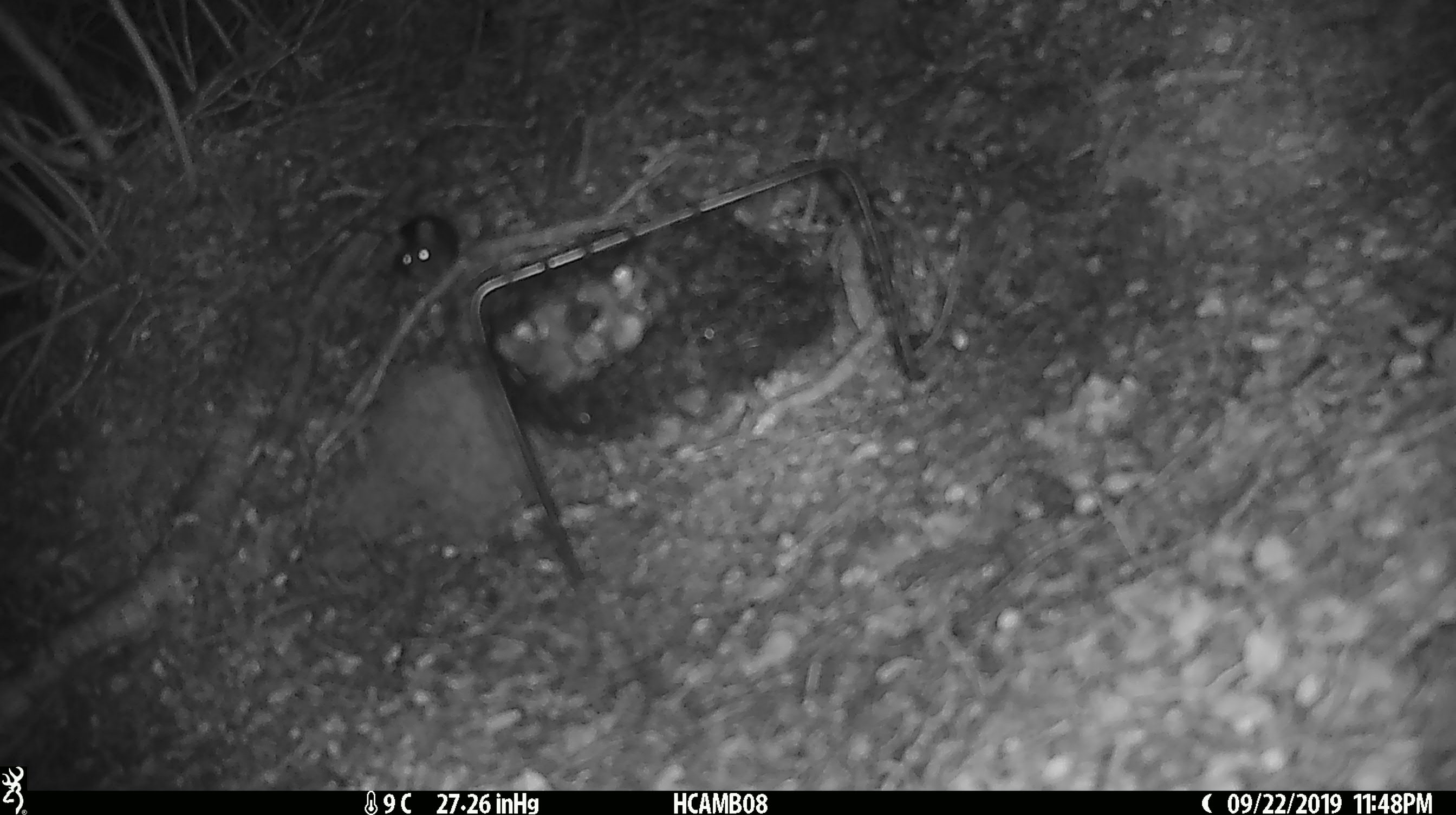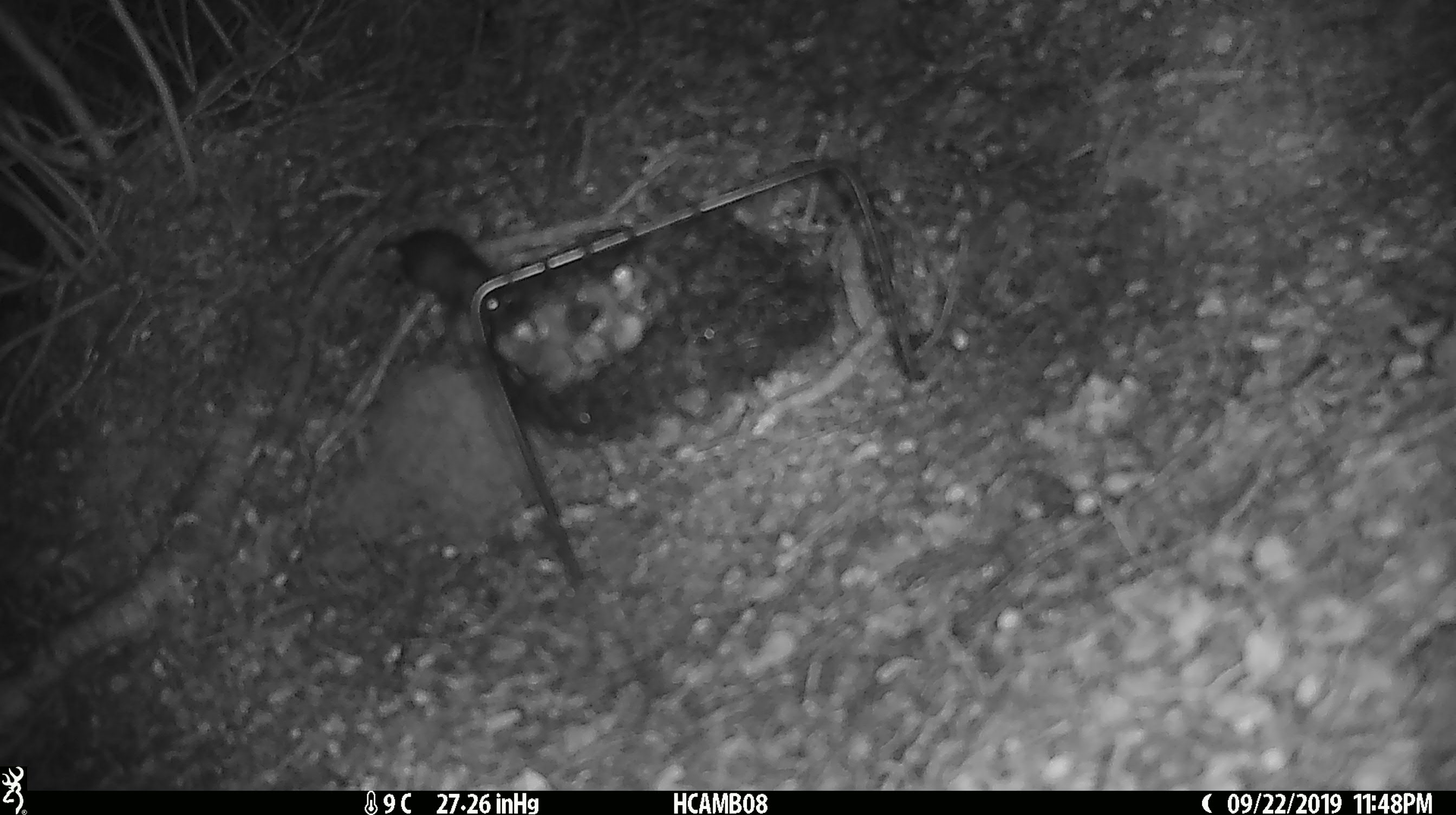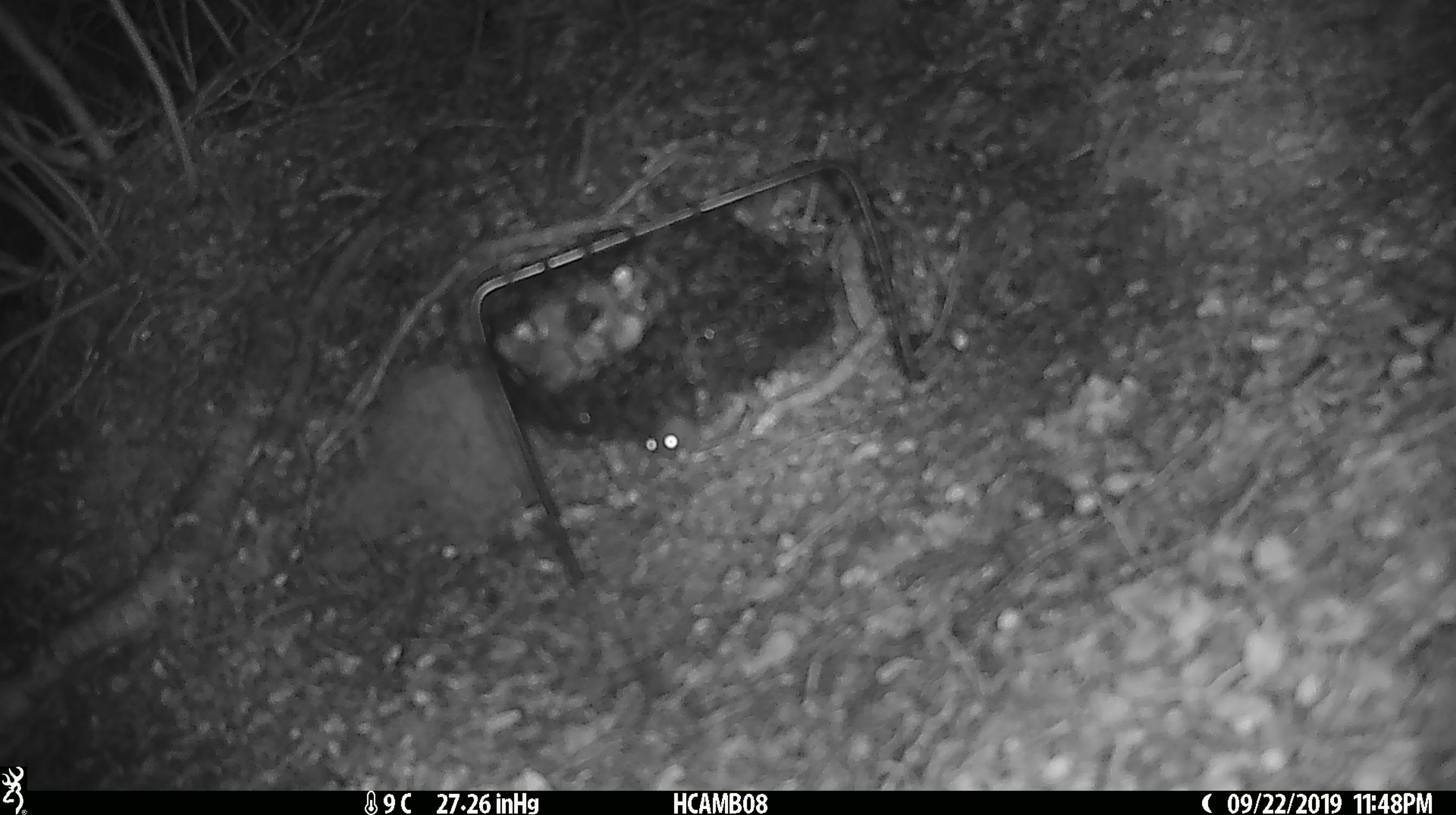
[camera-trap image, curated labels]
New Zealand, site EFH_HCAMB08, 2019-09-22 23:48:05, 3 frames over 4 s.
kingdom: Animalia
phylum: Chordata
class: Mammalia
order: Rodentia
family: Muridae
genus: Mus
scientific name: Mus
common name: mouse